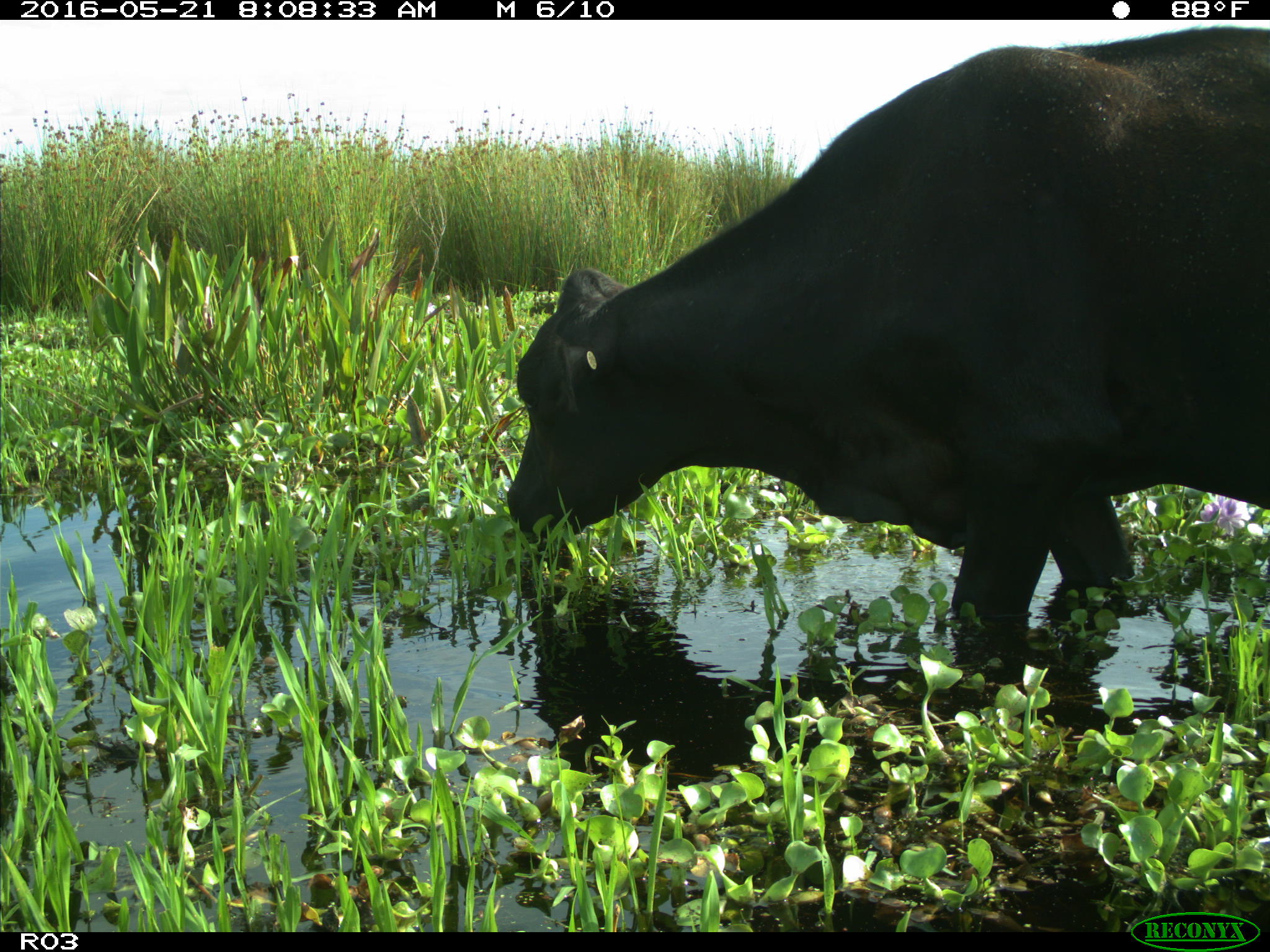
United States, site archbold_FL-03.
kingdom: Animalia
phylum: Chordata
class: Mammalia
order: Artiodactyla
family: Bovidae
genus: Bos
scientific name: Bos taurus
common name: domestic cow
Bos taurus (domestic cow).